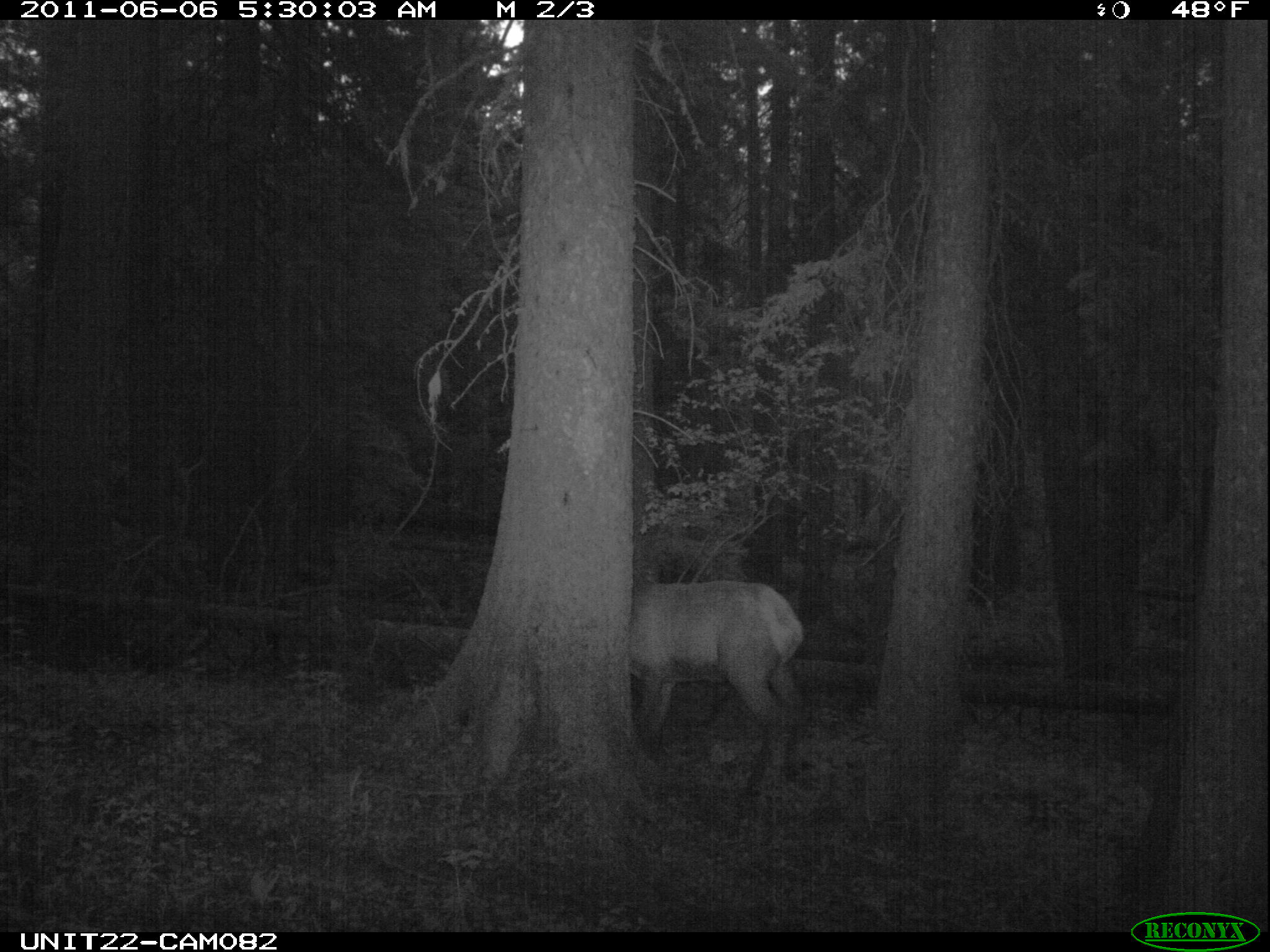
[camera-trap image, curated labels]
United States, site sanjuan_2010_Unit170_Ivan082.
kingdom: Animalia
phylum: Chordata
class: Mammalia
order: Artiodactyla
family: Cervidae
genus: Cervus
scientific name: Cervus elaphus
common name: red deer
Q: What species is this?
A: Cervus elaphus (red deer).